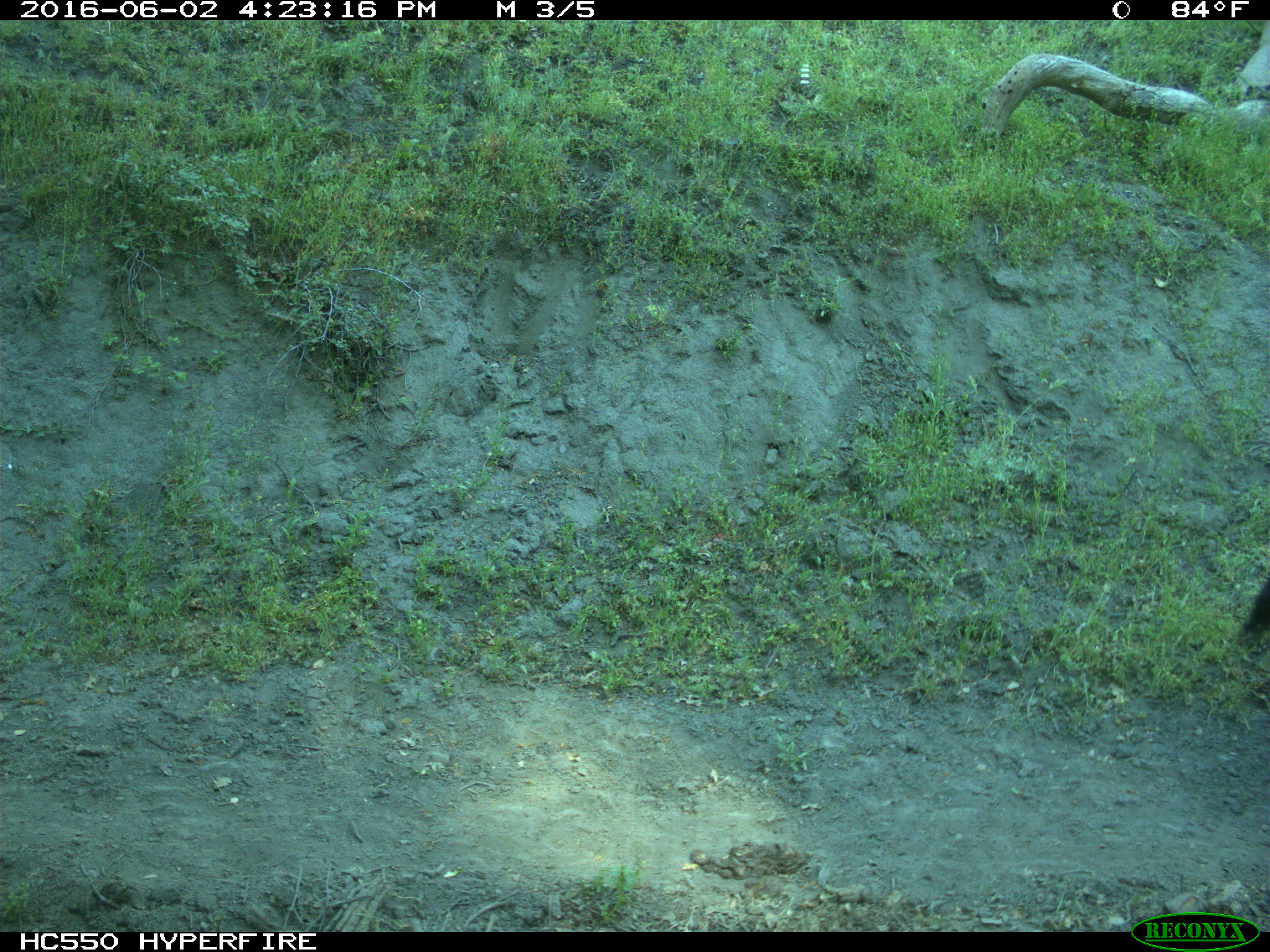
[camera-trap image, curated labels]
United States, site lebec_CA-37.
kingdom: Animalia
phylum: Chordata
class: Mammalia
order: Artiodactyla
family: Bovidae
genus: Bos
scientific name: Bos taurus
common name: domestic cow